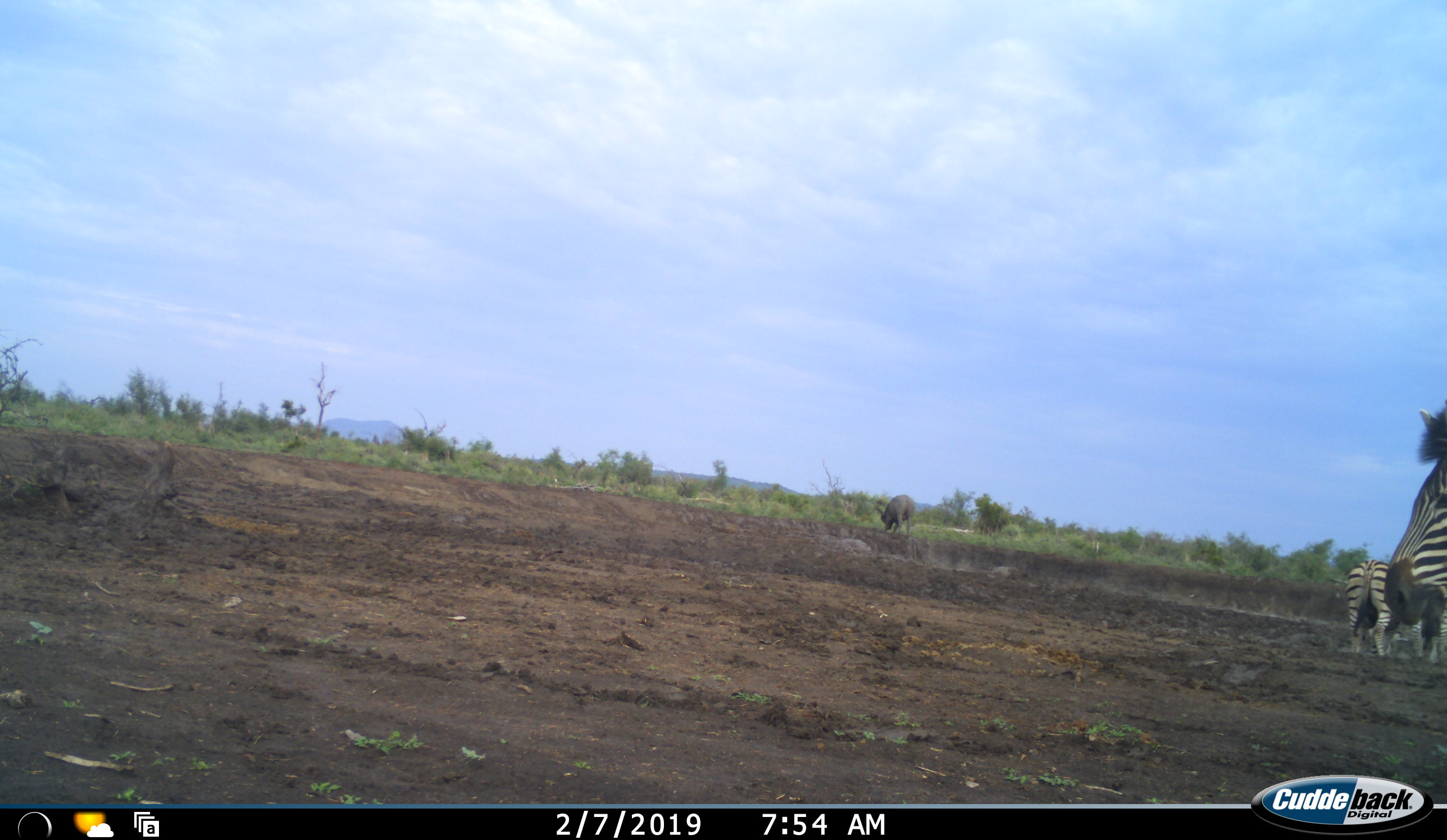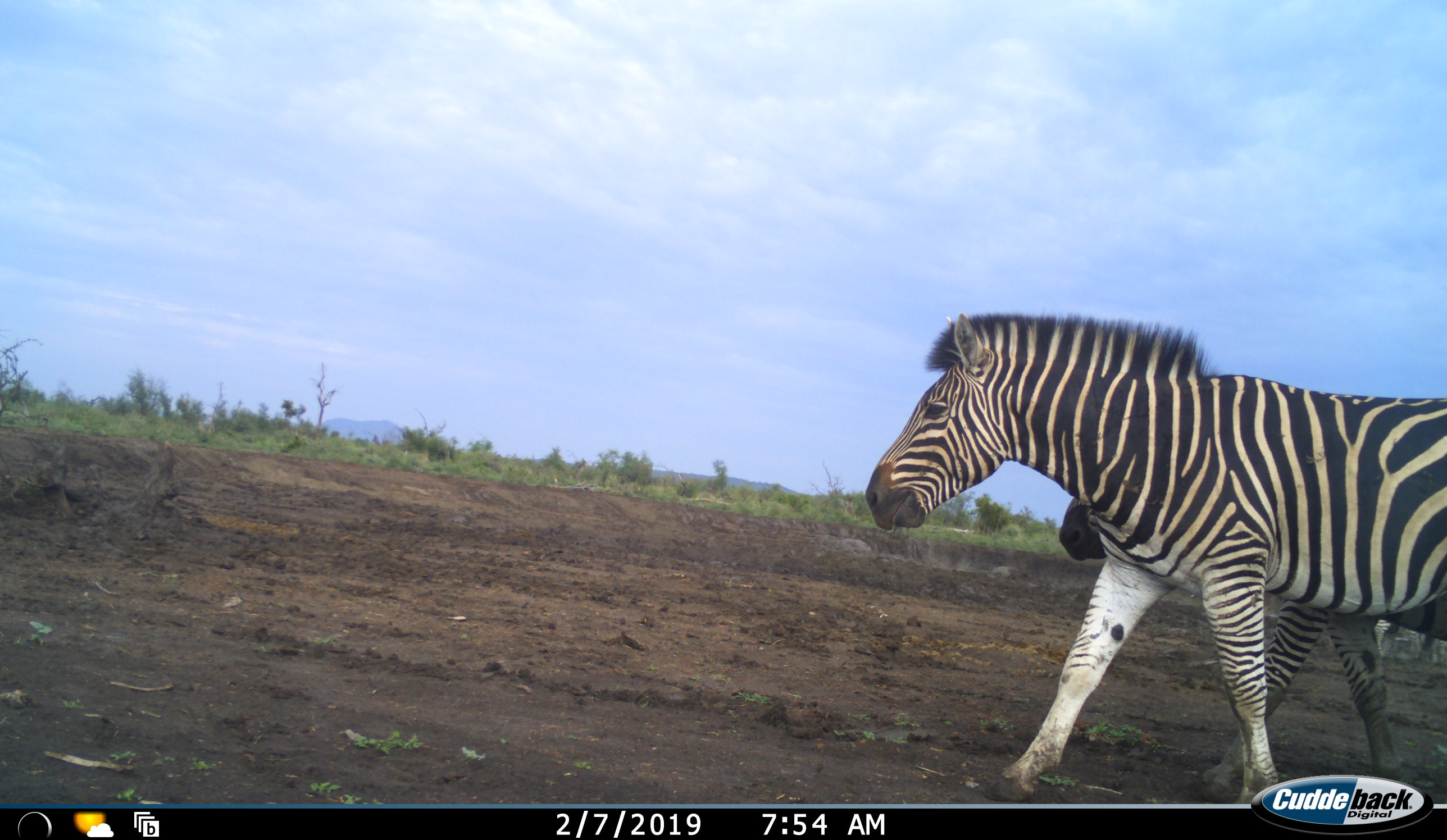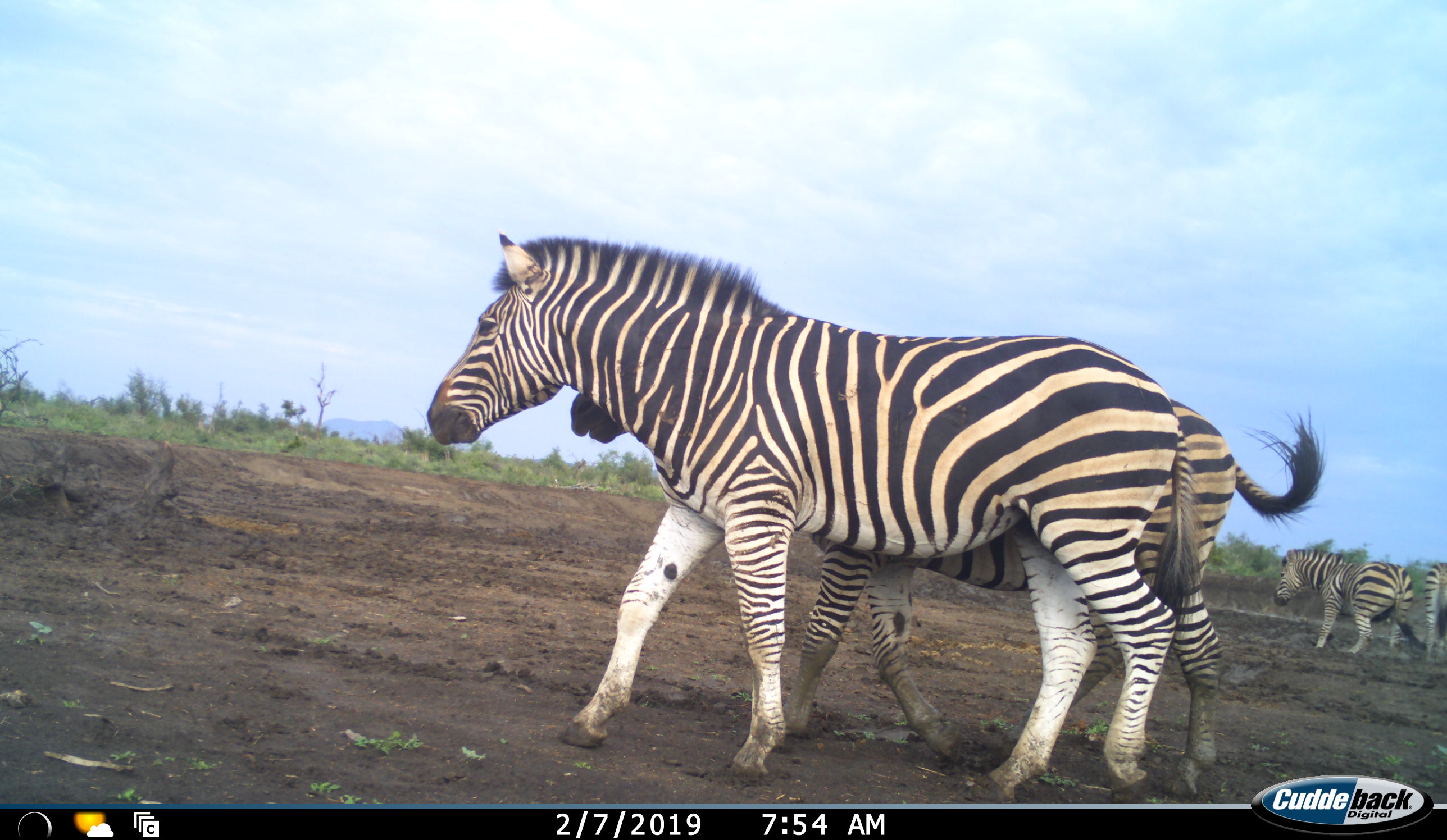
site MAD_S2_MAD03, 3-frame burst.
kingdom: Animalia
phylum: Chordata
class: Mammalia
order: Perissodactyla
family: Equidae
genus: Equus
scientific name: Equus quagga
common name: plains zebra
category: zebraplains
Zebraplains (plains zebra) (Equus quagga), count 4. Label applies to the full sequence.